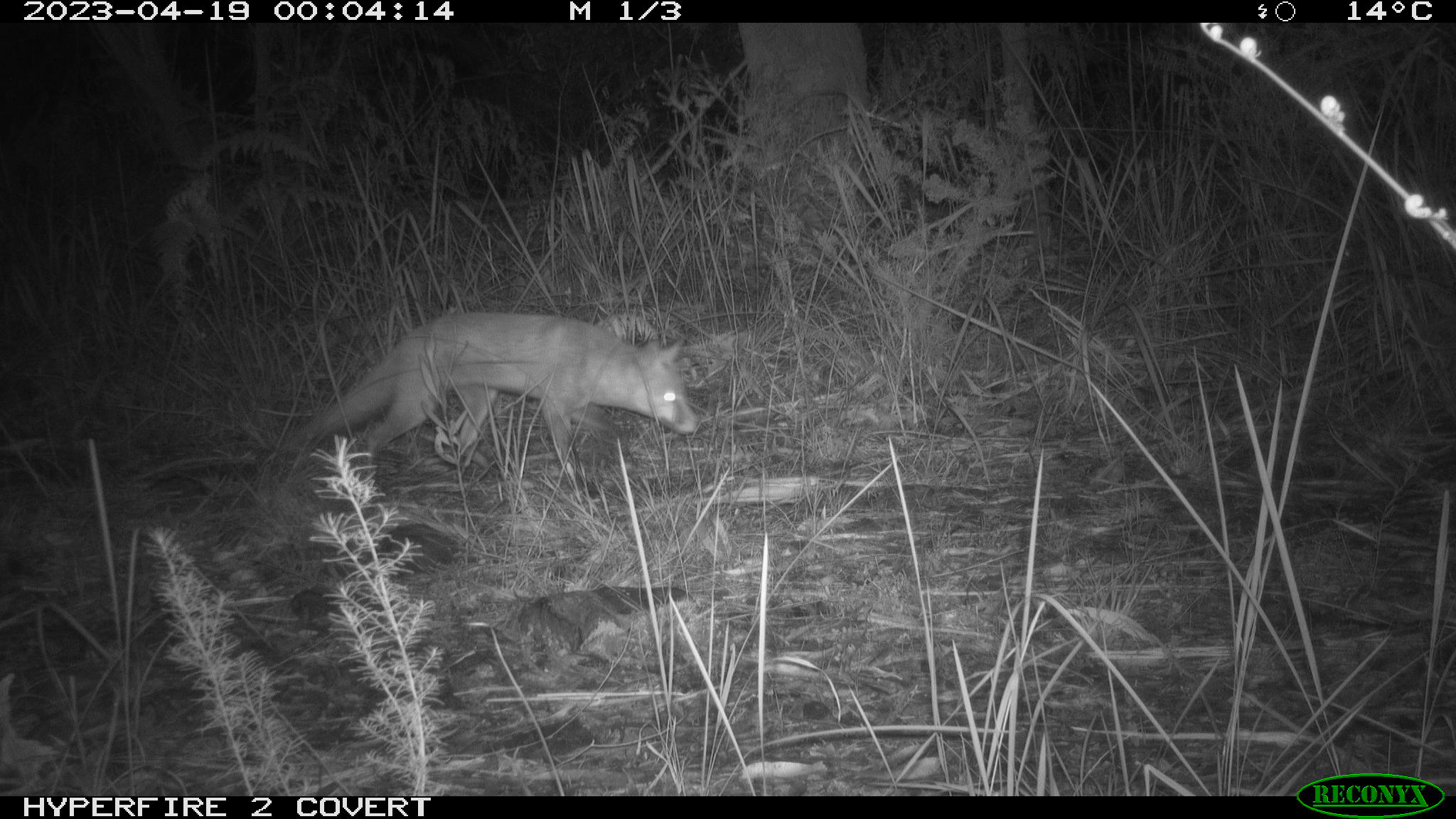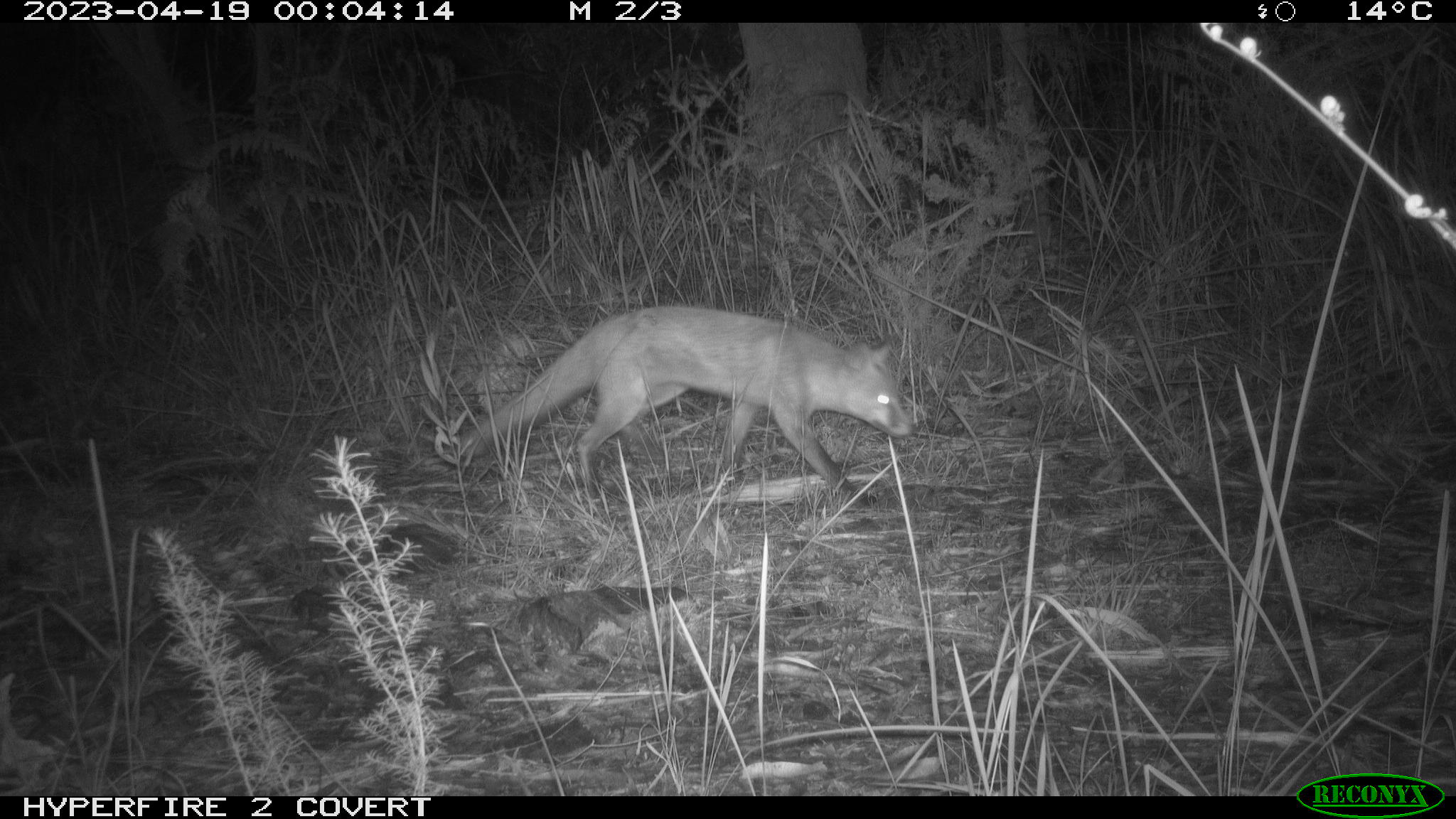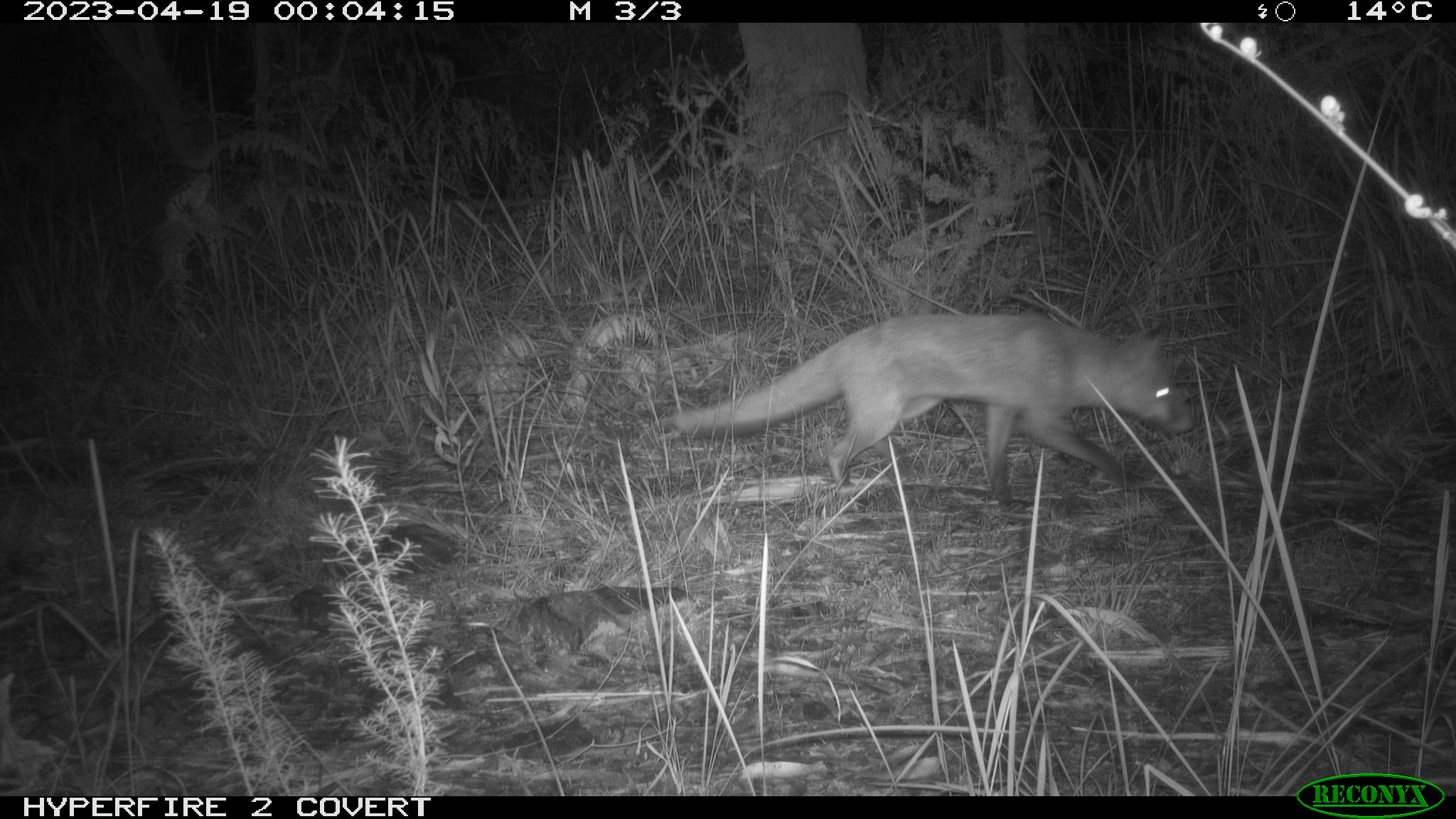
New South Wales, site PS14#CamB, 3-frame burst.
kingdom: Animalia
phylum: Chordata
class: Mammalia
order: Carnivora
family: Canidae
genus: Vulpes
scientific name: Vulpes vulpes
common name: red fox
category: fox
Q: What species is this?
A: Fox (red fox) (Vulpes vulpes).